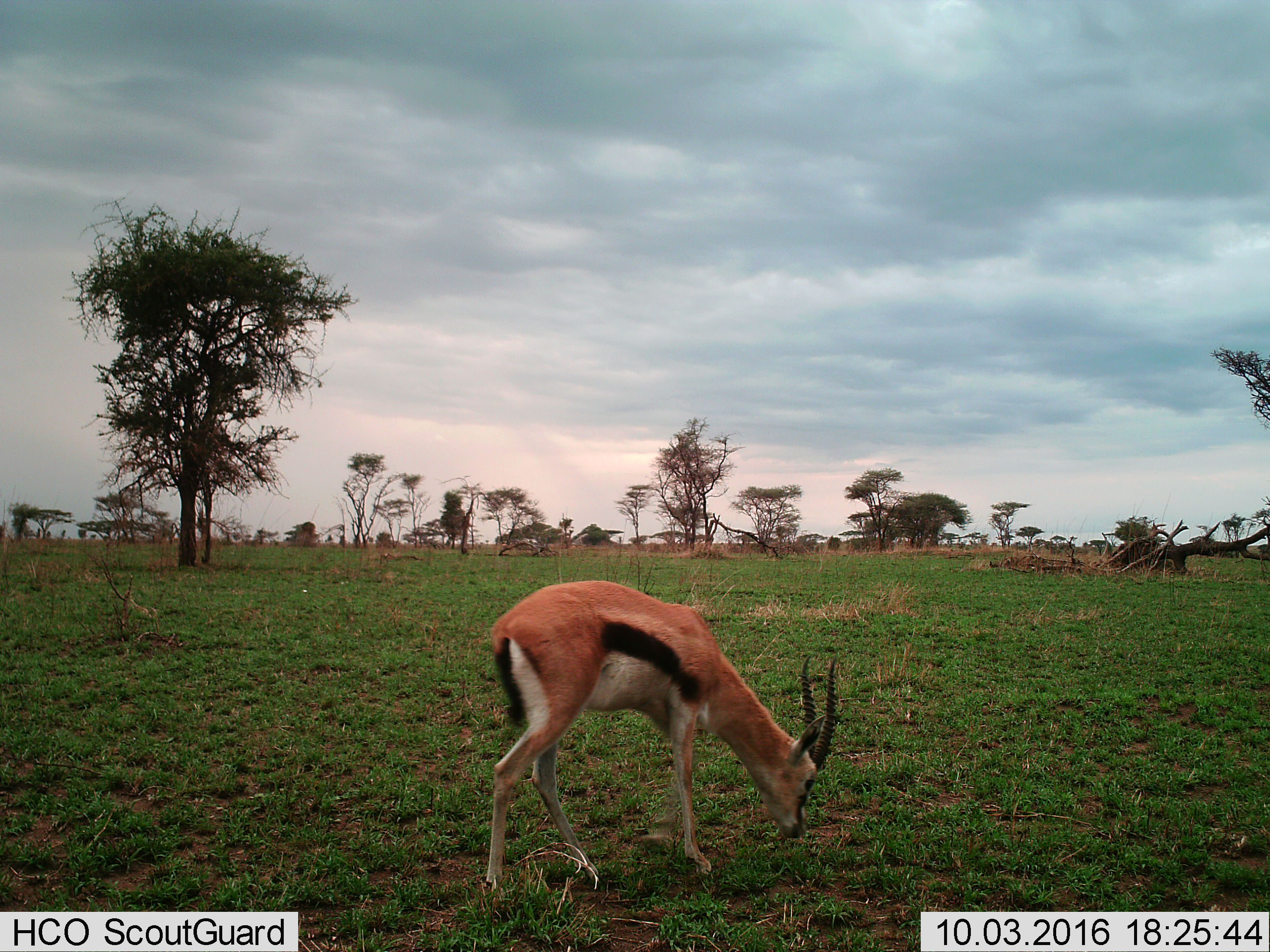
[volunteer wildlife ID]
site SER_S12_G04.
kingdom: Animalia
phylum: Chordata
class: Mammalia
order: Artiodactyla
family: Bovidae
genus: Eudorcas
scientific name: Eudorcas thomsonii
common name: thomson's gazelle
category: gazellethomsons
Gazellethomsons (thomson's gazelle) (Eudorcas thomsonii), count 1. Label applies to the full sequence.